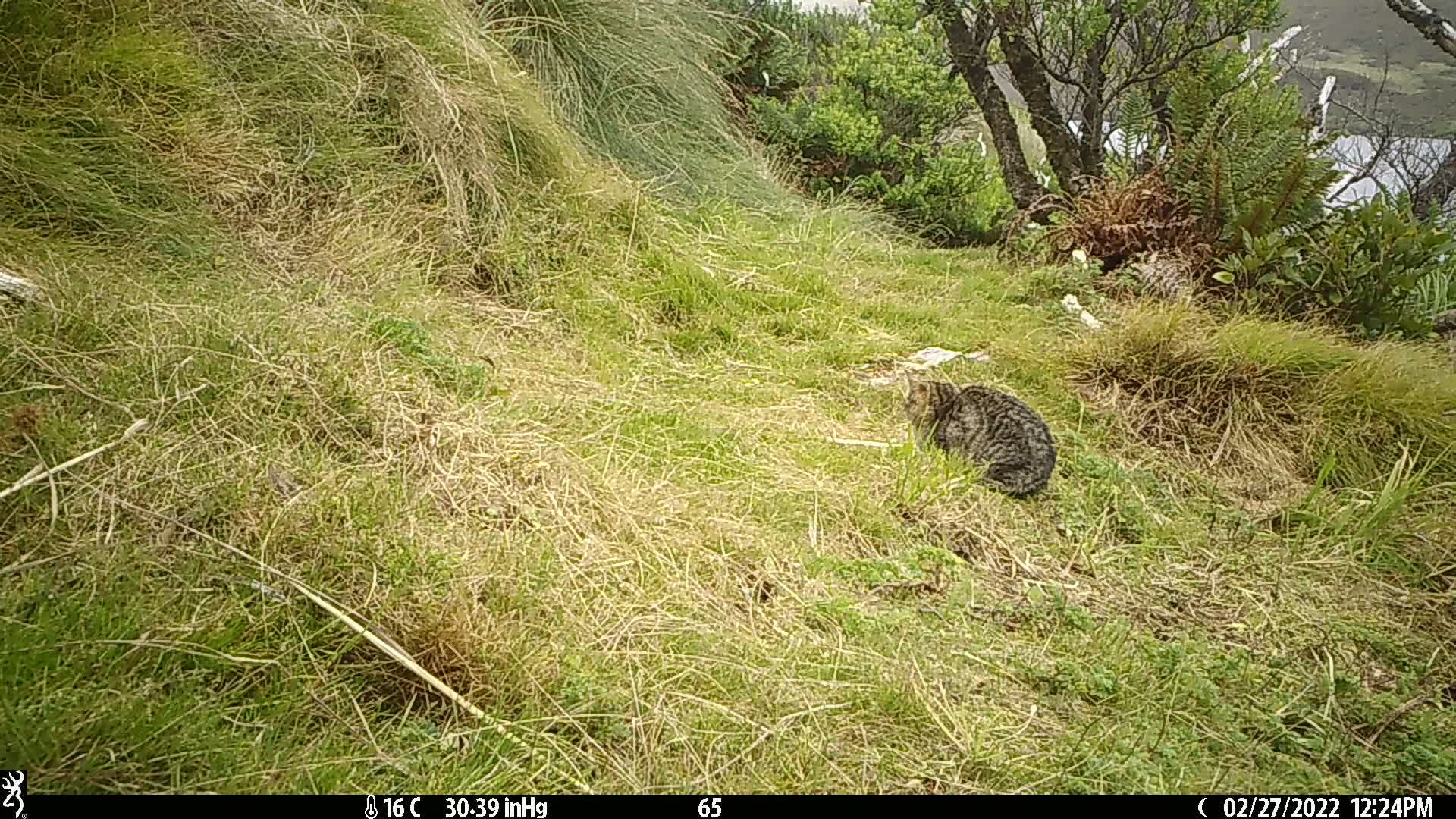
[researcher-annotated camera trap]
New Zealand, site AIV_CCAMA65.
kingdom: Animalia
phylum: Chordata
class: Mammalia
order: Carnivora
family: Felidae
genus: Felis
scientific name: Felis catus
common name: domestic cat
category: cat